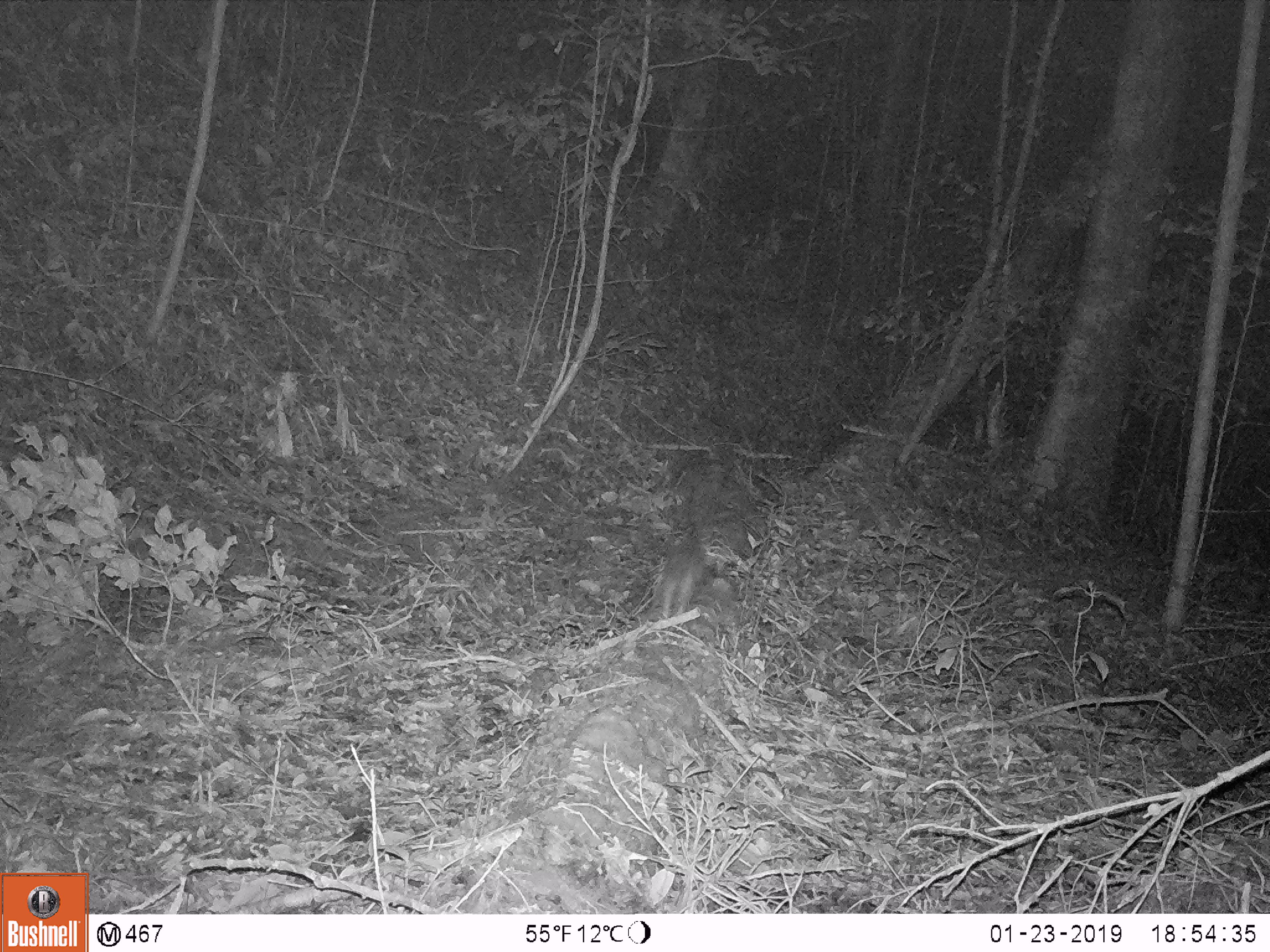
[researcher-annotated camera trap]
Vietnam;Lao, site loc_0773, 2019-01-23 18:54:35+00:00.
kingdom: Animalia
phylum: Chordata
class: Mammalia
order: Rodentia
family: Muridae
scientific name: Muridae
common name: old-world mice and rats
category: unidentified murid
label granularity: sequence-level